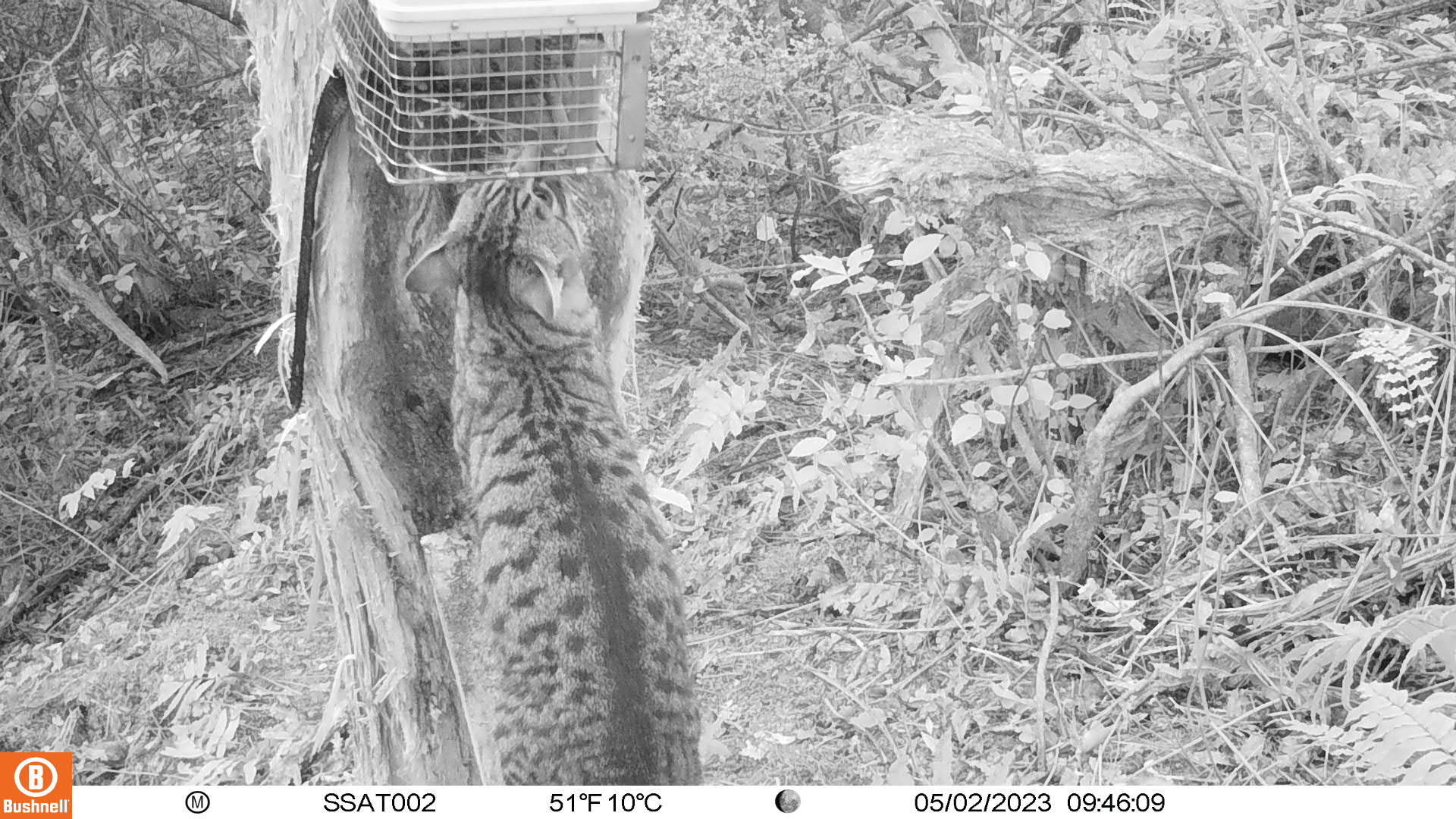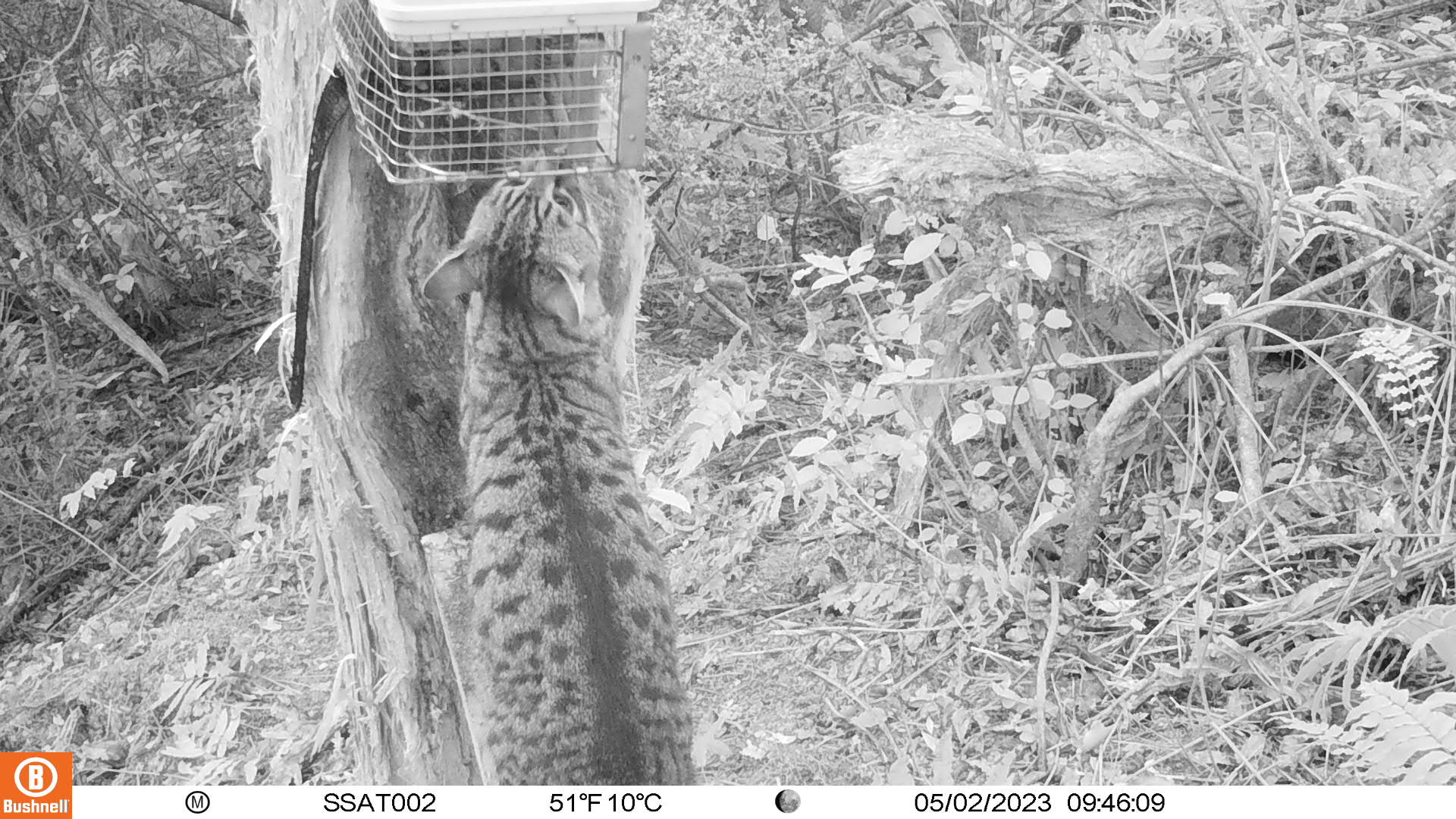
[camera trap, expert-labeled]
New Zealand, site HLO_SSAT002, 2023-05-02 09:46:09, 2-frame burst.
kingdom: Animalia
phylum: Chordata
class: Mammalia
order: Carnivora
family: Felidae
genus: Felis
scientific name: Felis catus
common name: domestic cat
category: cat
Cat (domestic cat) (Felis catus).